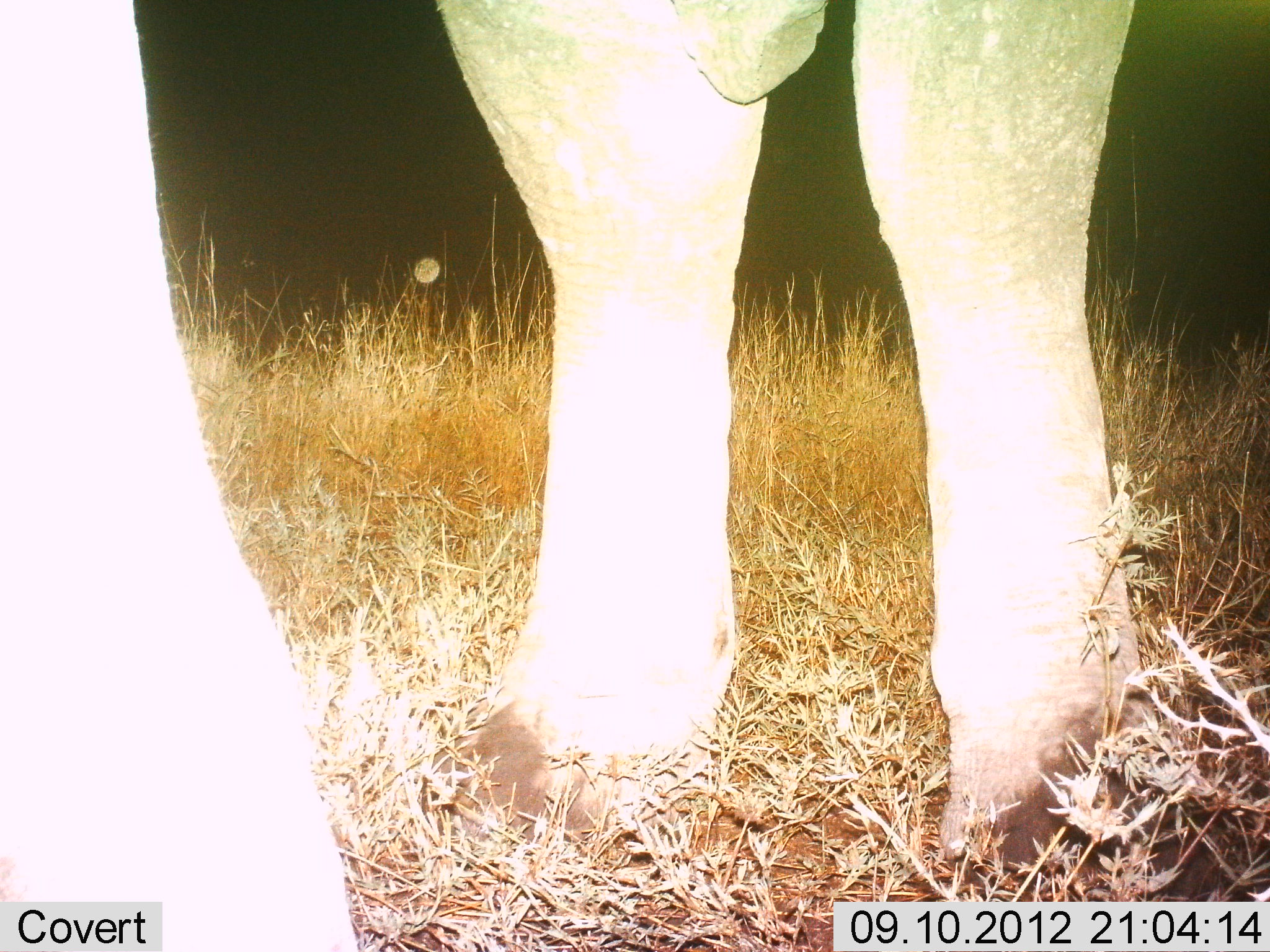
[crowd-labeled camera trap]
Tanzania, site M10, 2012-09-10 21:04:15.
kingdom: Animalia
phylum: Chordata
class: Mammalia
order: Proboscidea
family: Elephantidae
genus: Loxodonta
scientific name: Loxodonta africana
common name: african bush elephant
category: elephant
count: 1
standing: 100%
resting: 0%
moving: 0%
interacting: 0%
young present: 0%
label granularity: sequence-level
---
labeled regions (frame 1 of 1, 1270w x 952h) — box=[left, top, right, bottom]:
animal: box=[2, 0, 1142, 950]